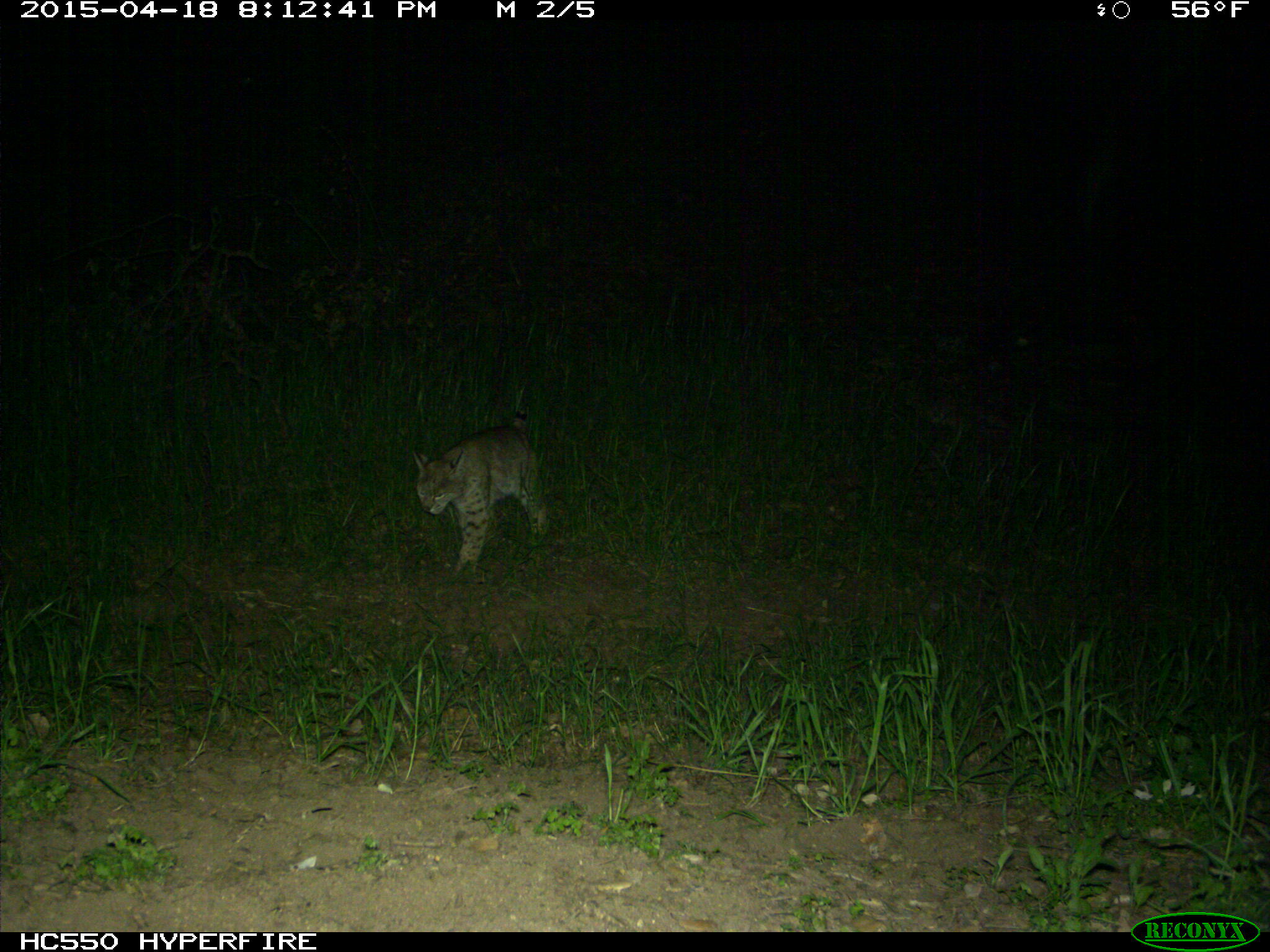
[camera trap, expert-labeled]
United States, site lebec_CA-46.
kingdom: Animalia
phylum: Chordata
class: Mammalia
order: Carnivora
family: Felidae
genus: Lynx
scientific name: Lynx rufus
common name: bobcat